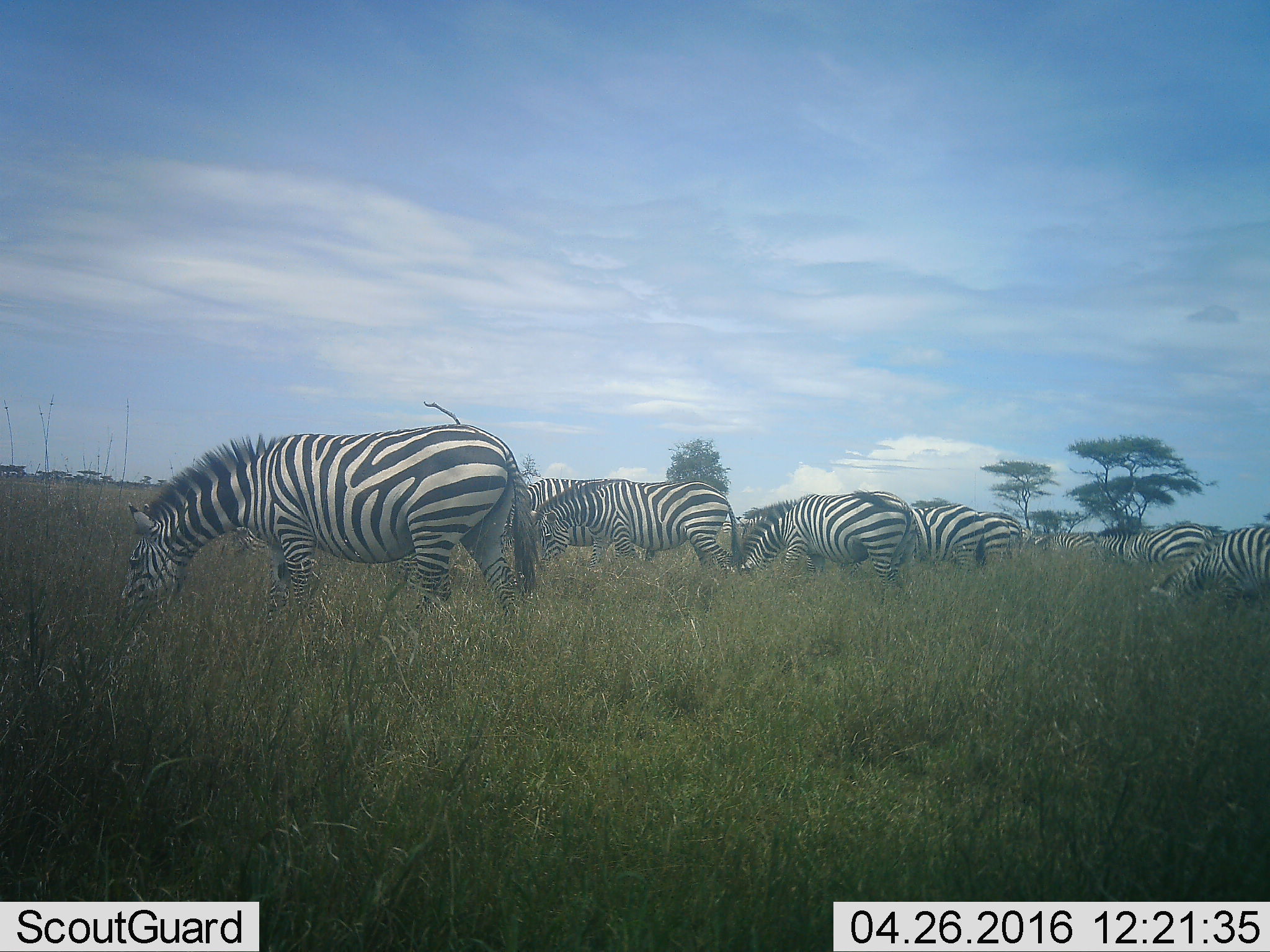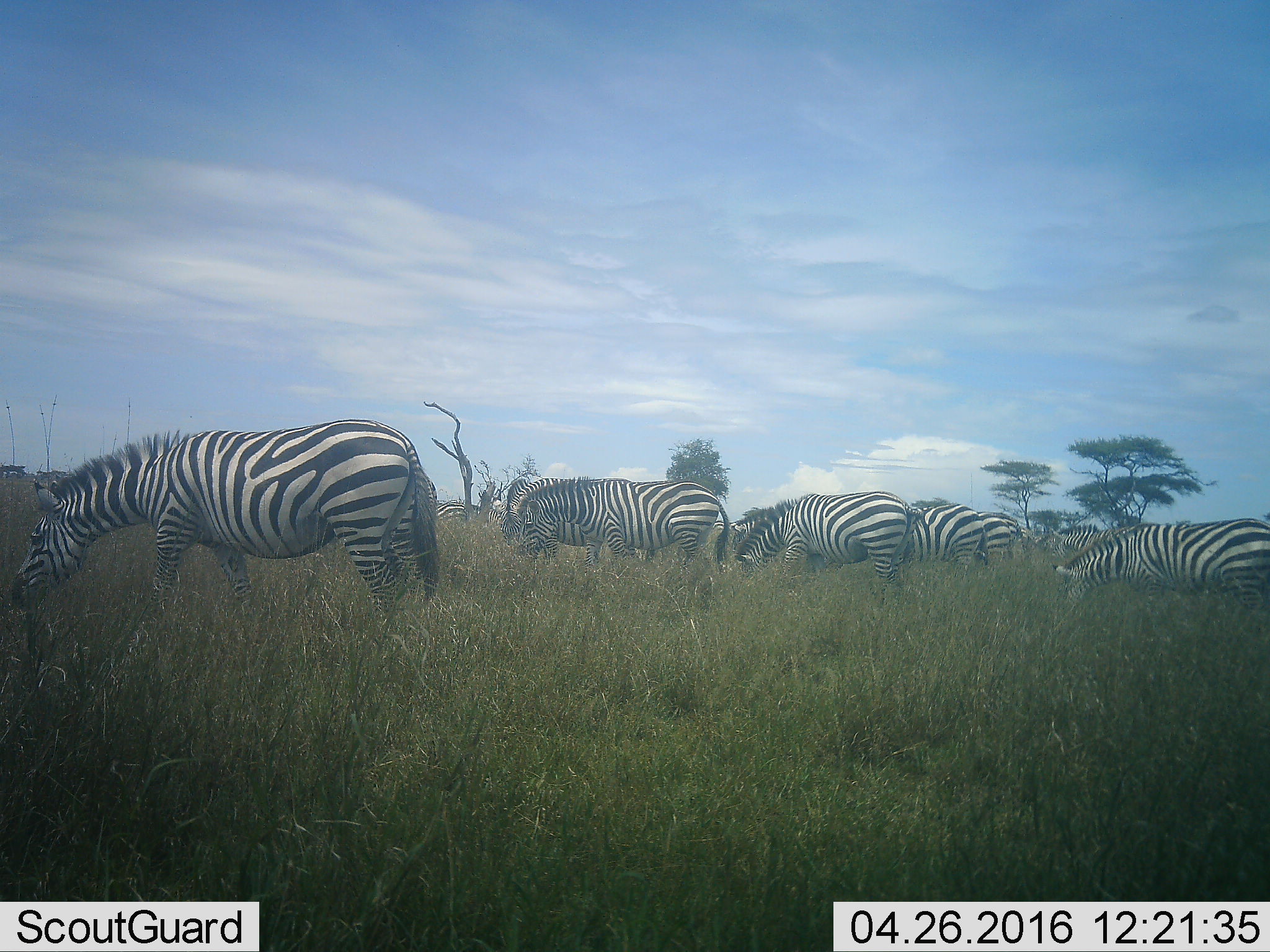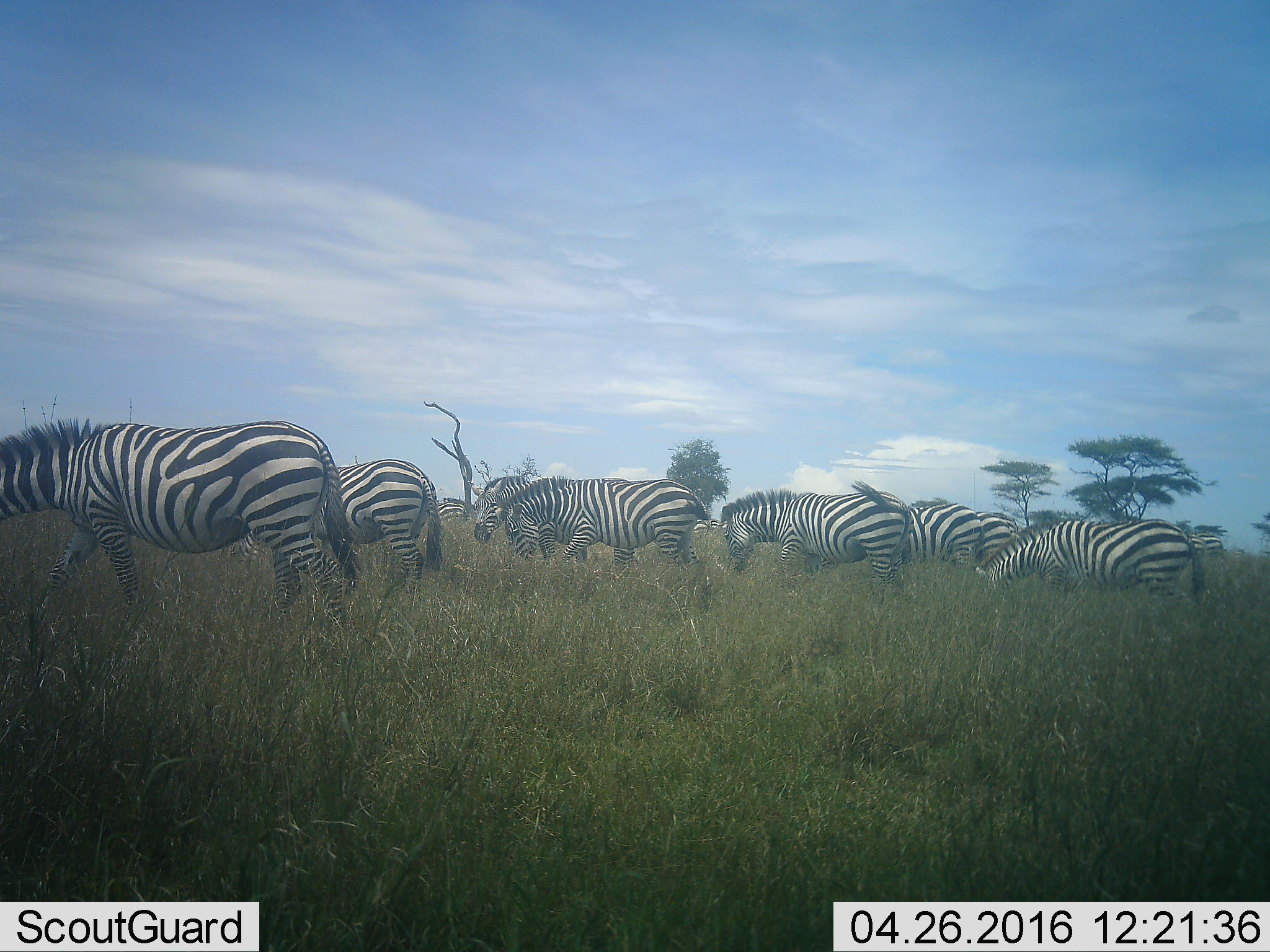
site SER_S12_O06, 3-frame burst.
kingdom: Animalia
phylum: Chordata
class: Mammalia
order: Perissodactyla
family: Equidae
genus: Equus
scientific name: Equus quagga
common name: plains zebra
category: zebraplains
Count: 11-50.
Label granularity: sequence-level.